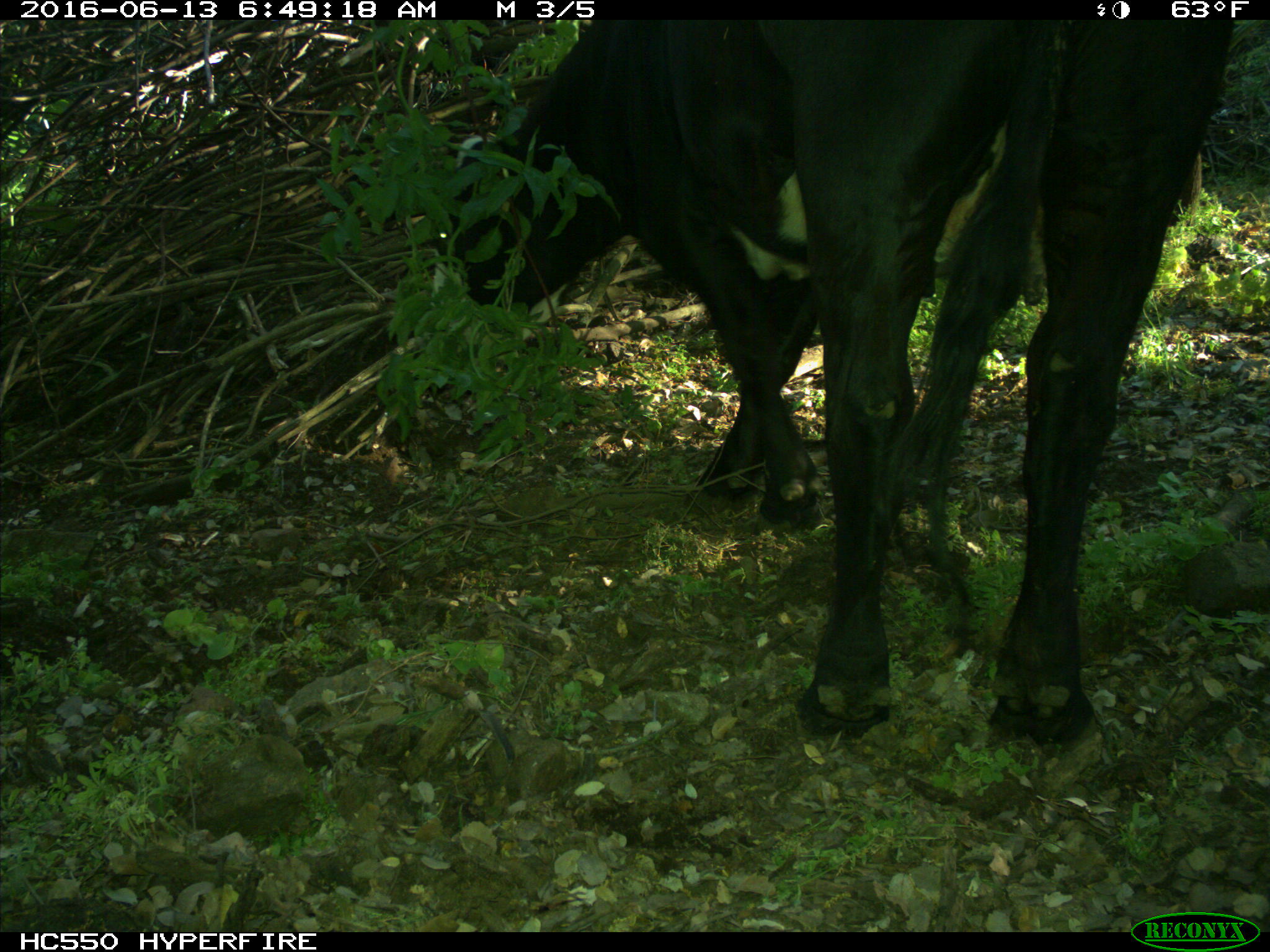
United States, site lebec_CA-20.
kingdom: Animalia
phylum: Chordata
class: Mammalia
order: Artiodactyla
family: Bovidae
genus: Bos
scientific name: Bos taurus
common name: domestic cow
Bos taurus (domestic cow).